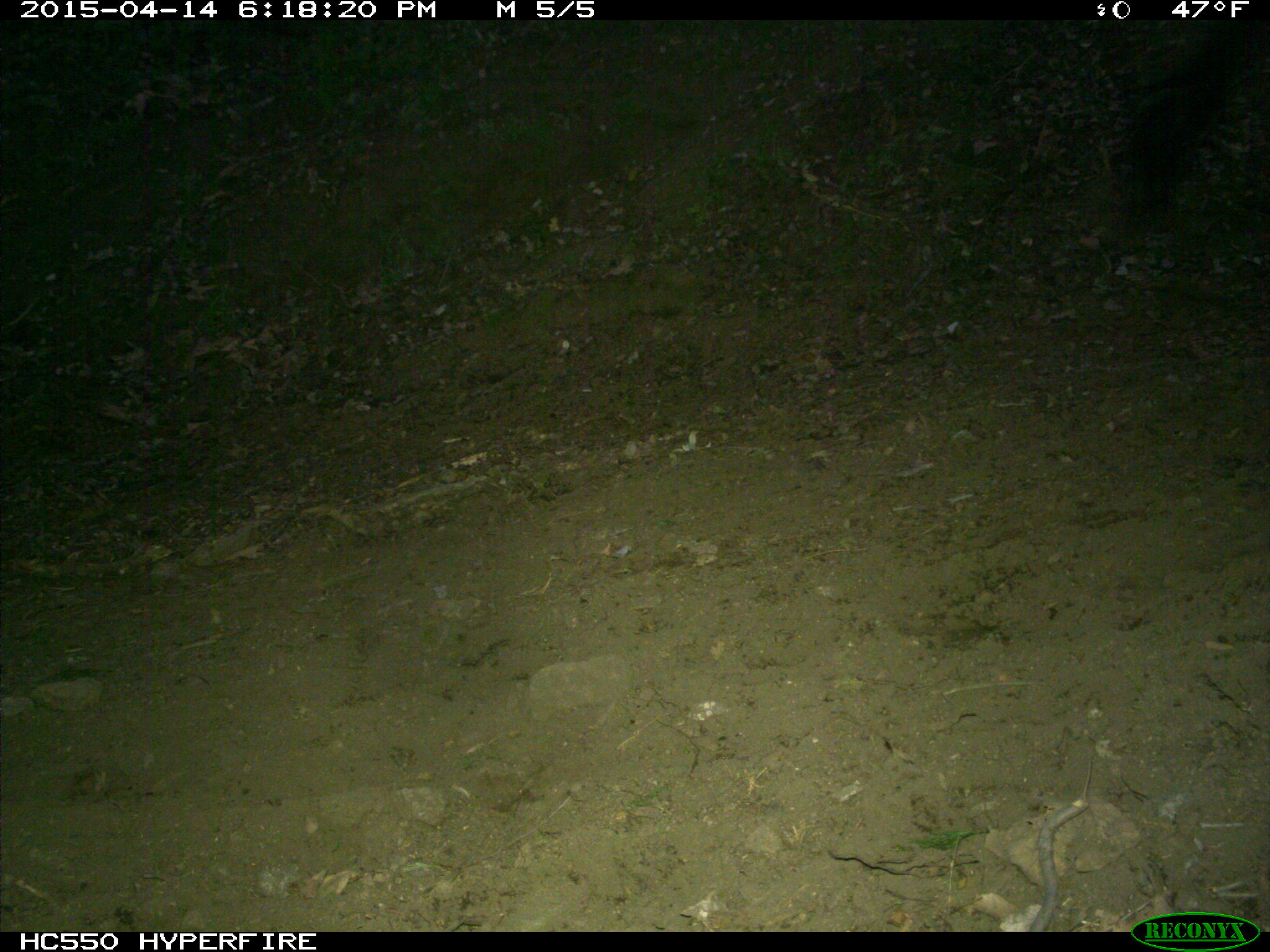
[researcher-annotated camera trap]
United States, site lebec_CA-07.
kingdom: Animalia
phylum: Chordata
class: Mammalia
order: Artiodactyla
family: Bovidae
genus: Bos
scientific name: Bos taurus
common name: domestic cow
Bos taurus (domestic cow).